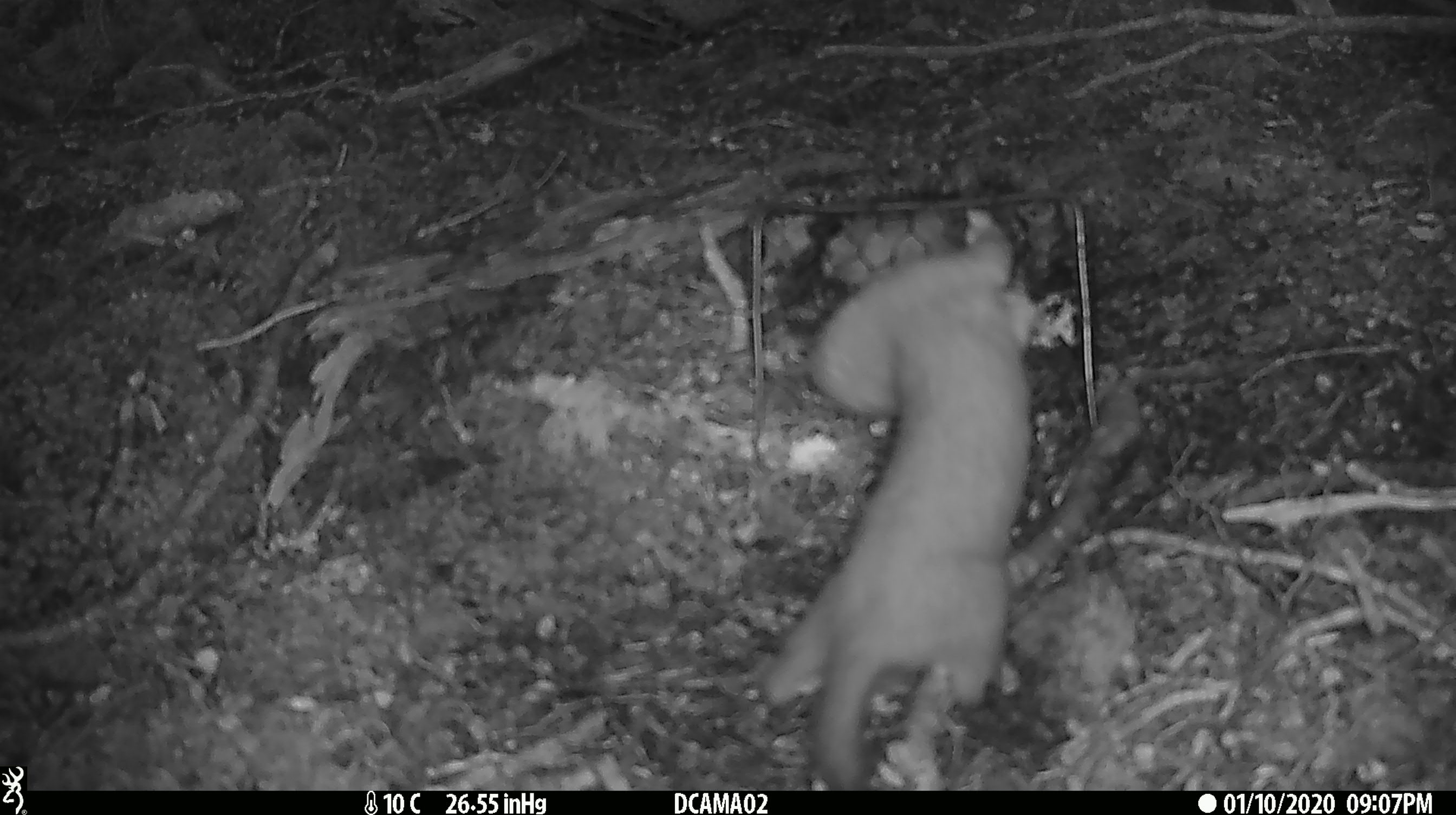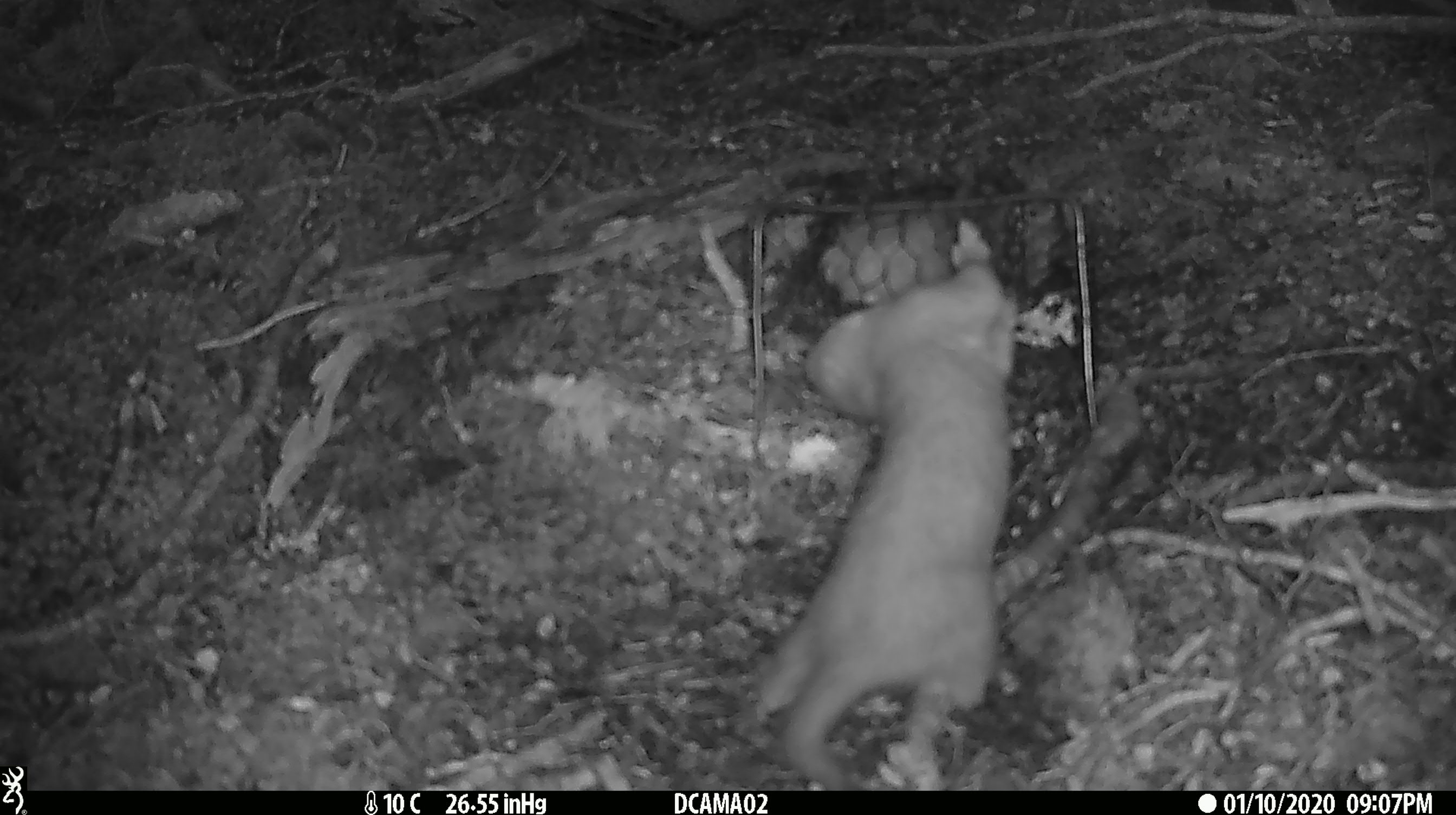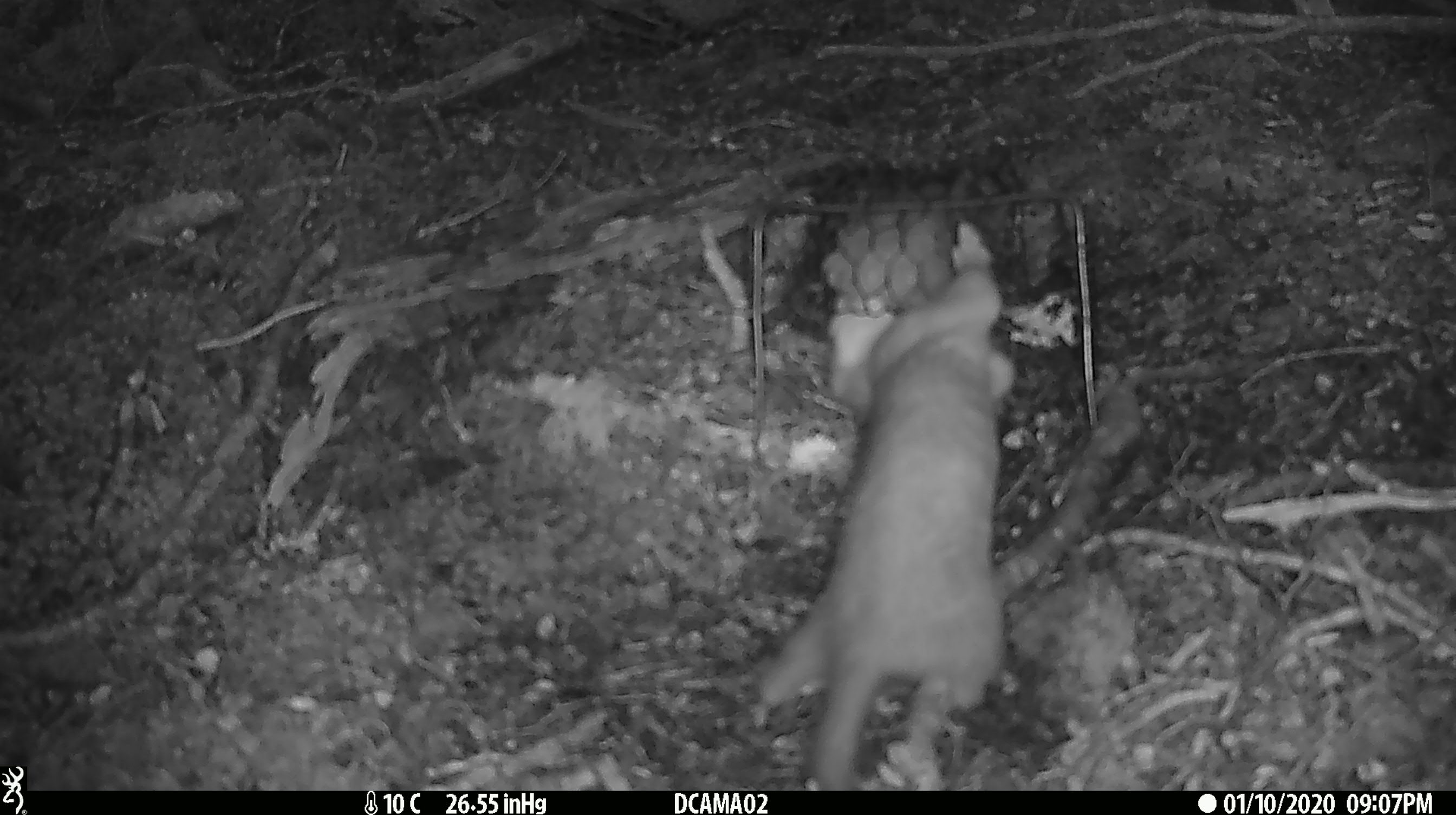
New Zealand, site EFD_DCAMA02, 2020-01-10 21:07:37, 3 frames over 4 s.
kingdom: Animalia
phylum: Chordata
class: Mammalia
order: Carnivora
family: Mustelidae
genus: Mustela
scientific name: Mustela erminea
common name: stoat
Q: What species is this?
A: Stoat (Mustela erminea).